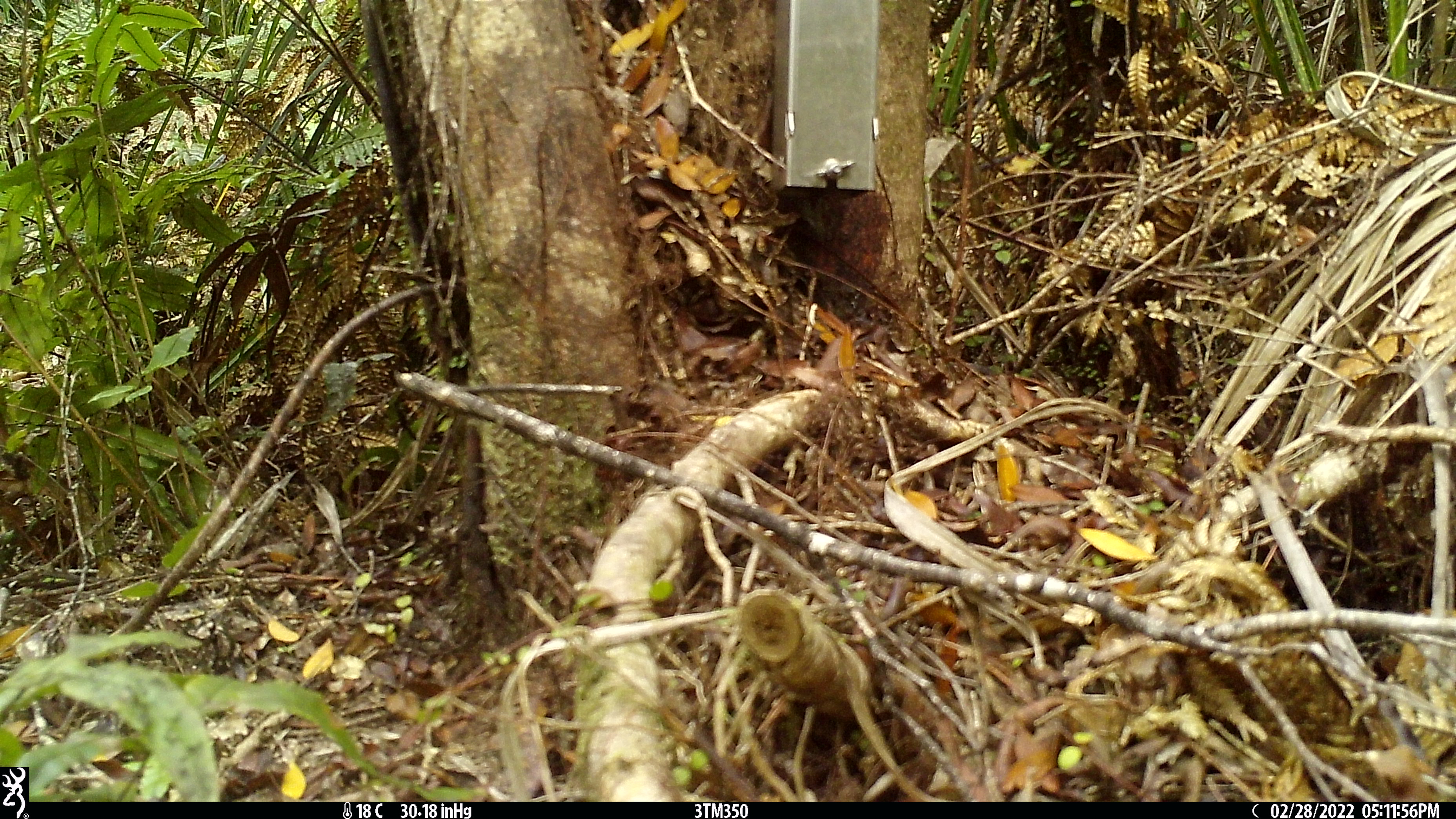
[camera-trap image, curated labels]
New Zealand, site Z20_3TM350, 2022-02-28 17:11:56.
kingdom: Animalia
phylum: Chordata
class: Aves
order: Passeriformes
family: Petroicidae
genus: Petroica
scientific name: Petroica macrocephala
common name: tomtit